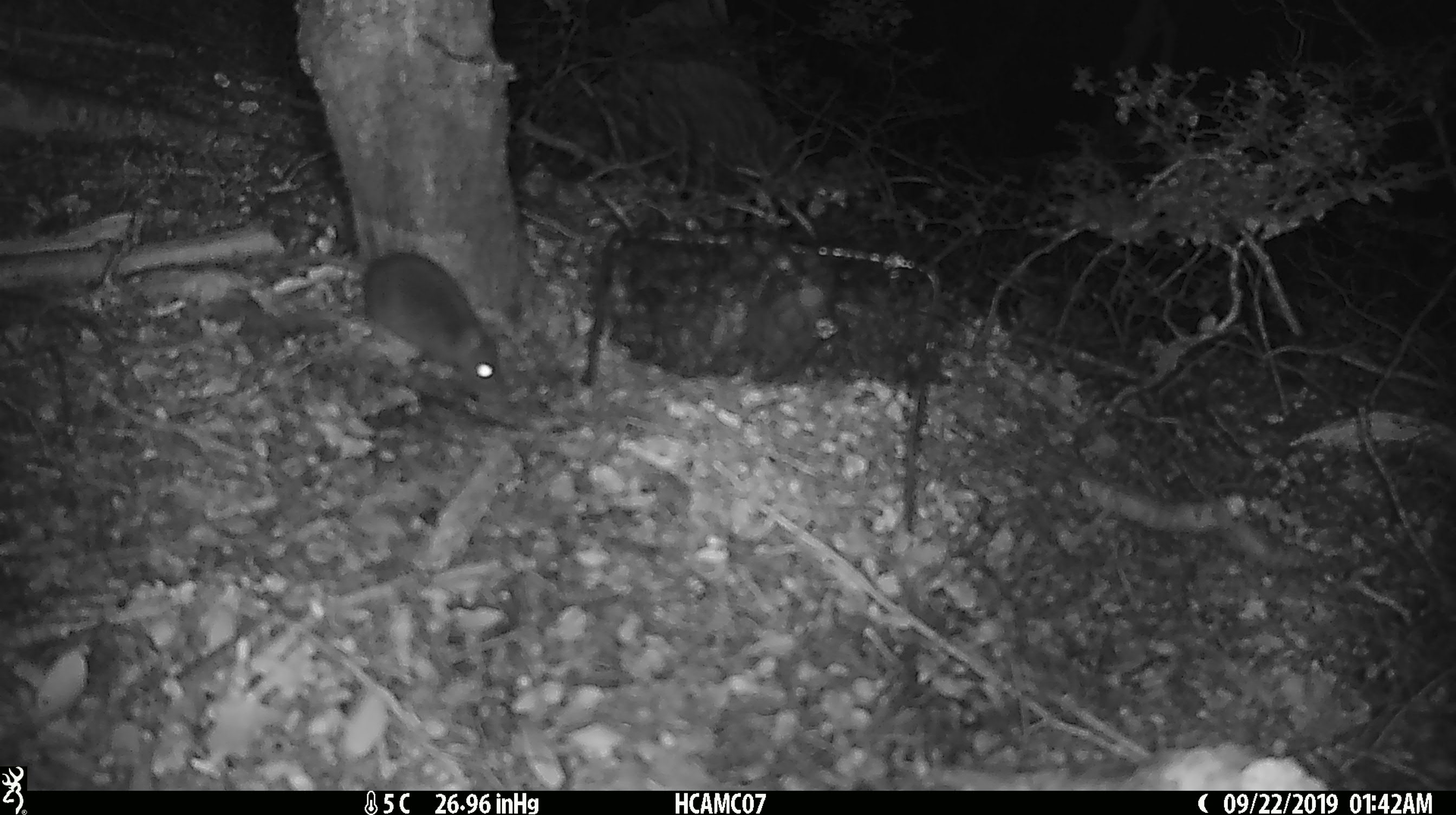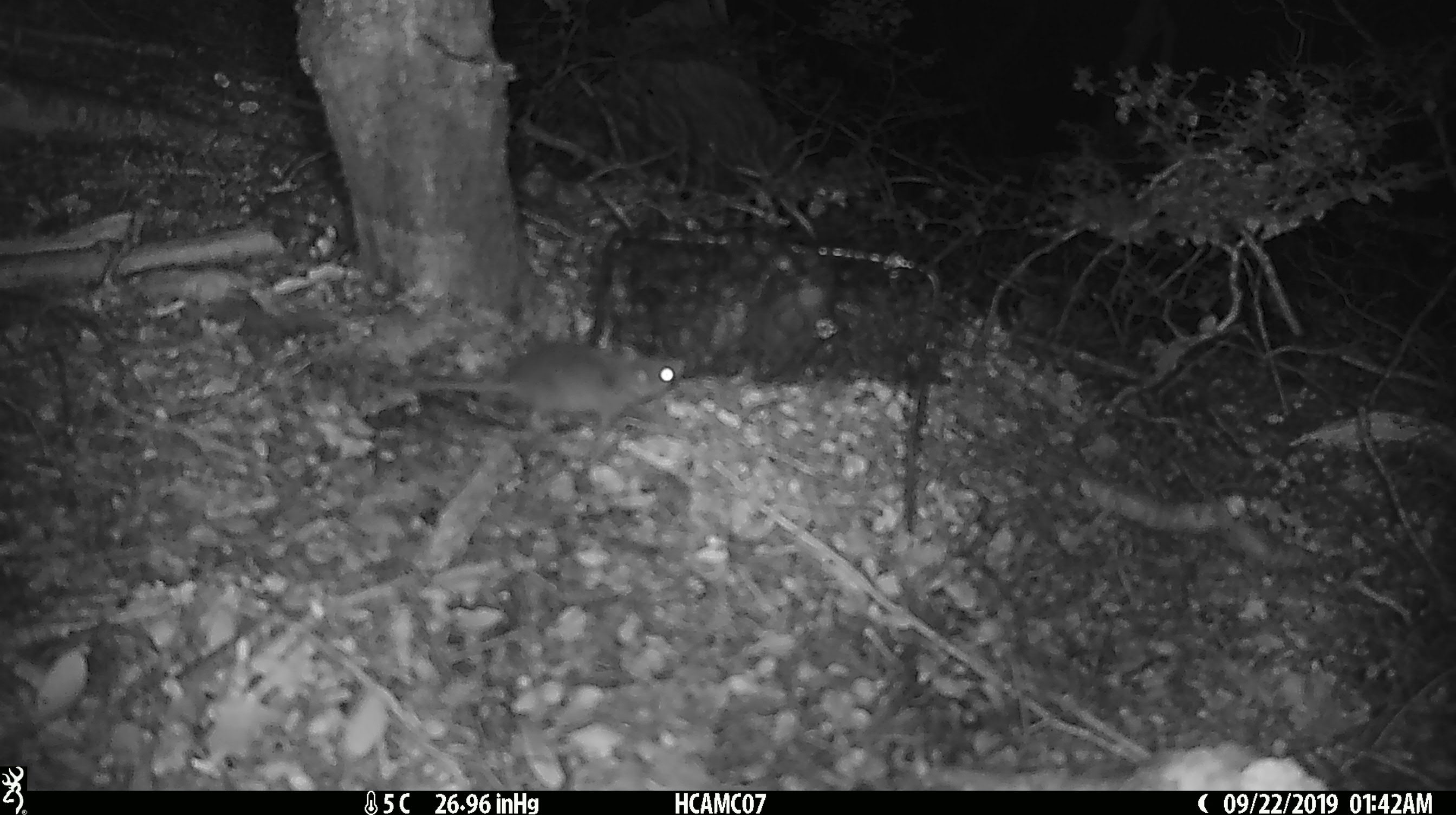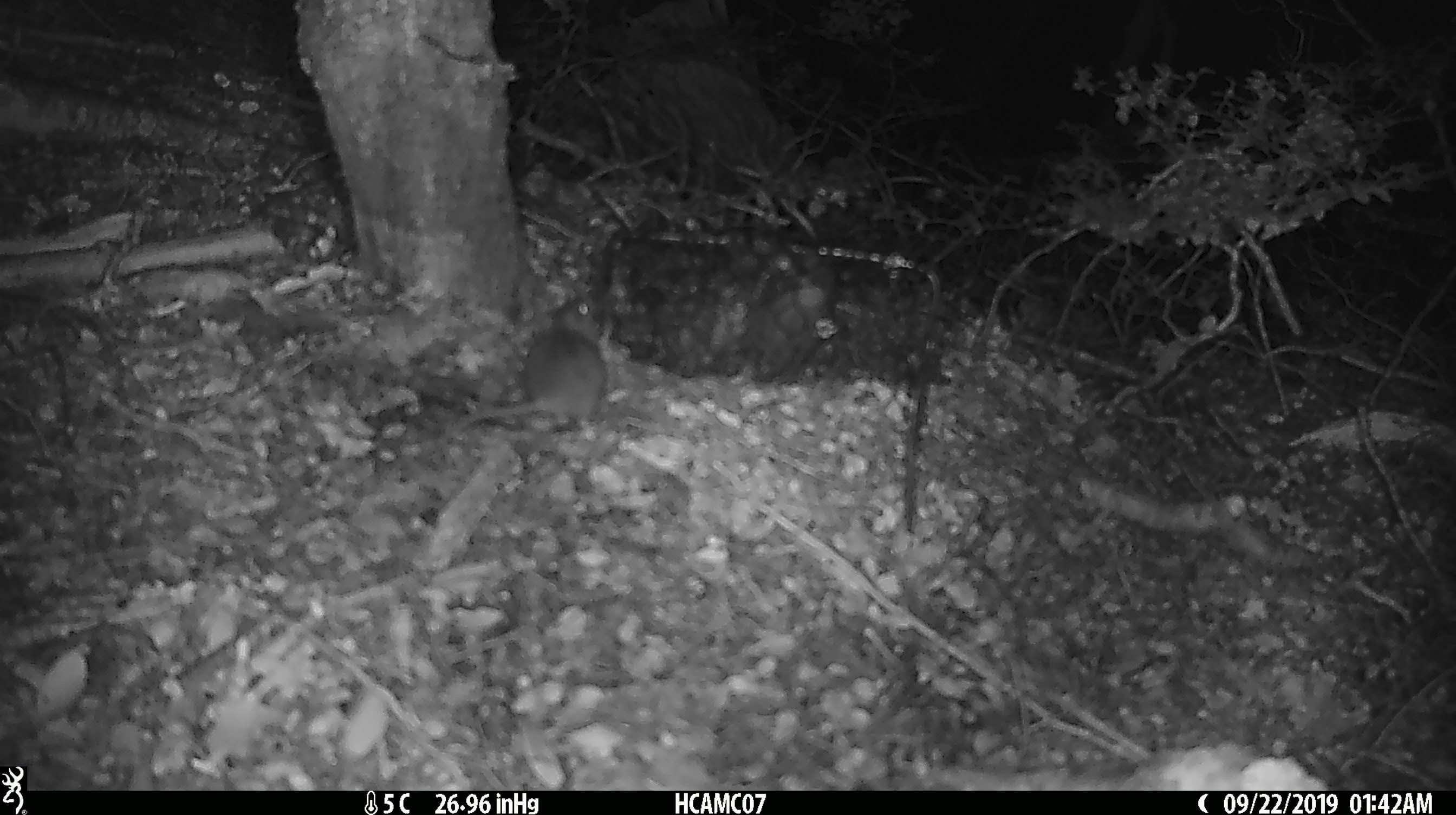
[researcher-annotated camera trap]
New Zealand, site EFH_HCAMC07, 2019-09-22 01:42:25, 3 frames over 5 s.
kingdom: Animalia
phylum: Chordata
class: Mammalia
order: Rodentia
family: Muridae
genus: Mus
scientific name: Mus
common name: mouse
Mouse (Mus).